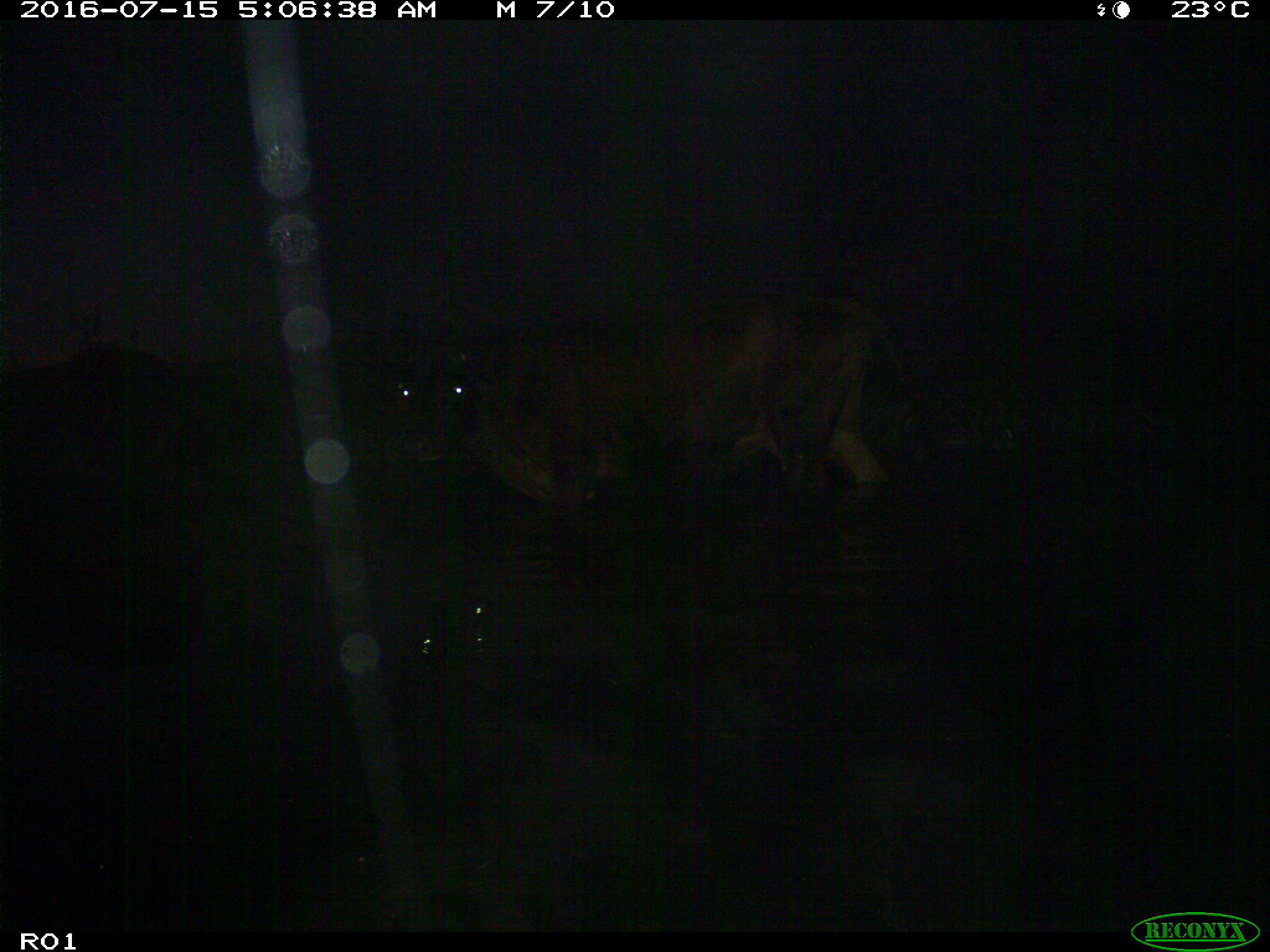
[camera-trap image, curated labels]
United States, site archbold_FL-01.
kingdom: Animalia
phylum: Chordata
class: Mammalia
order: Artiodactyla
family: Bovidae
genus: Bos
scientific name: Bos taurus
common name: domestic cow